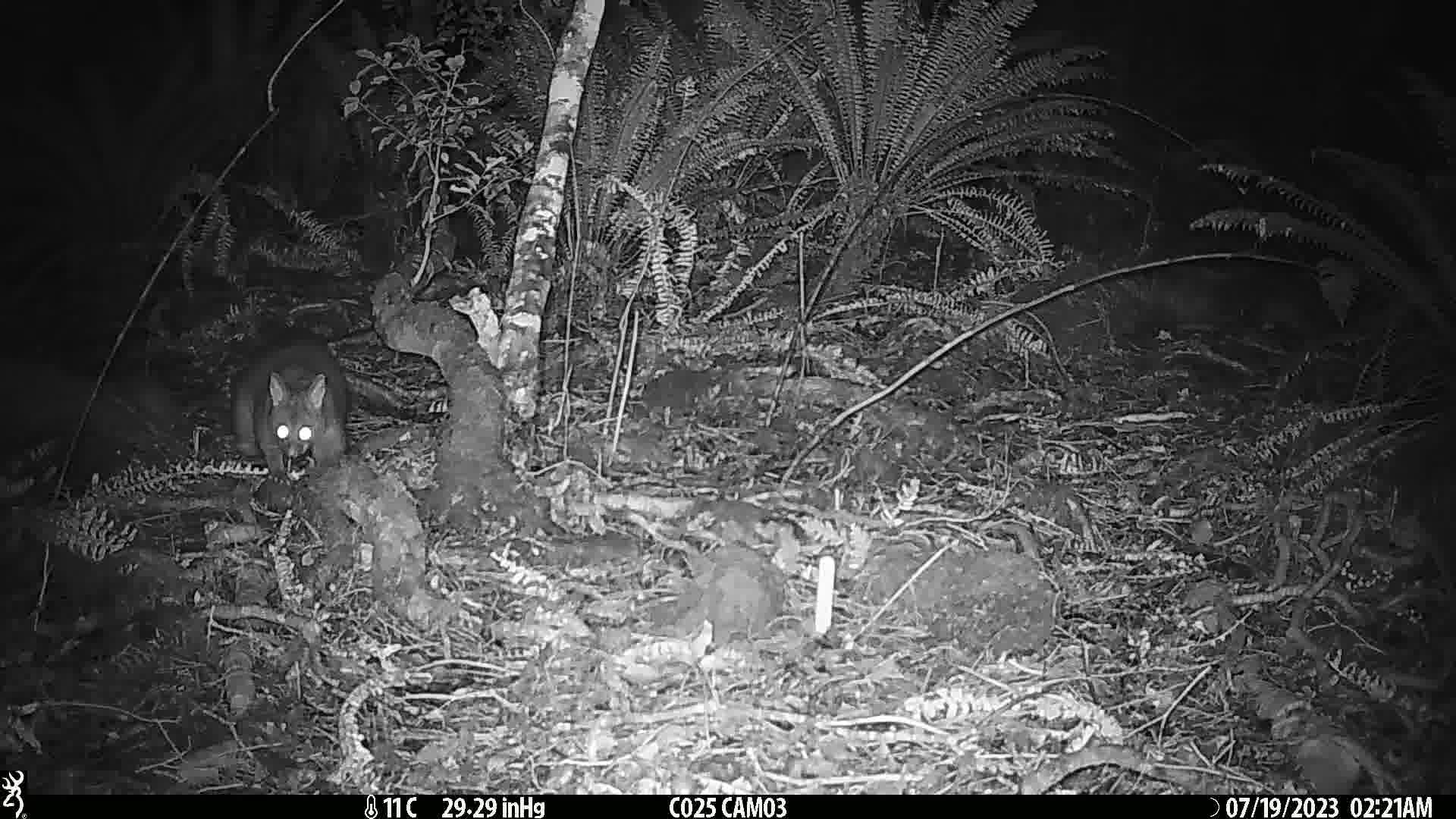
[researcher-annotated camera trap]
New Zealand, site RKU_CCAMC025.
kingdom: Animalia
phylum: Chordata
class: Mammalia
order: Diprotodontia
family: Phalangeridae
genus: Trichosurus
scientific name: Trichosurus vulpecula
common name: common brushtail possum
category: possum